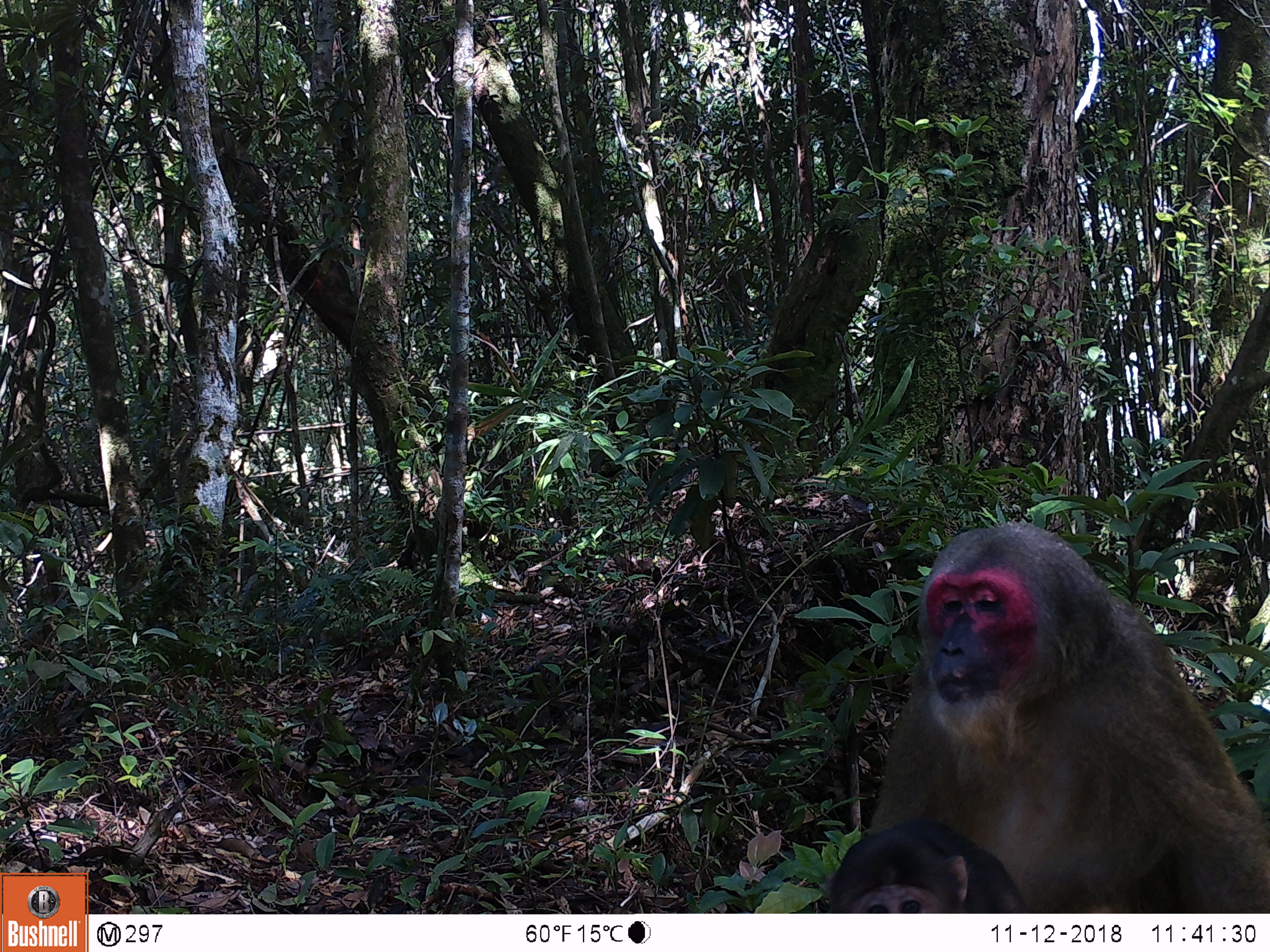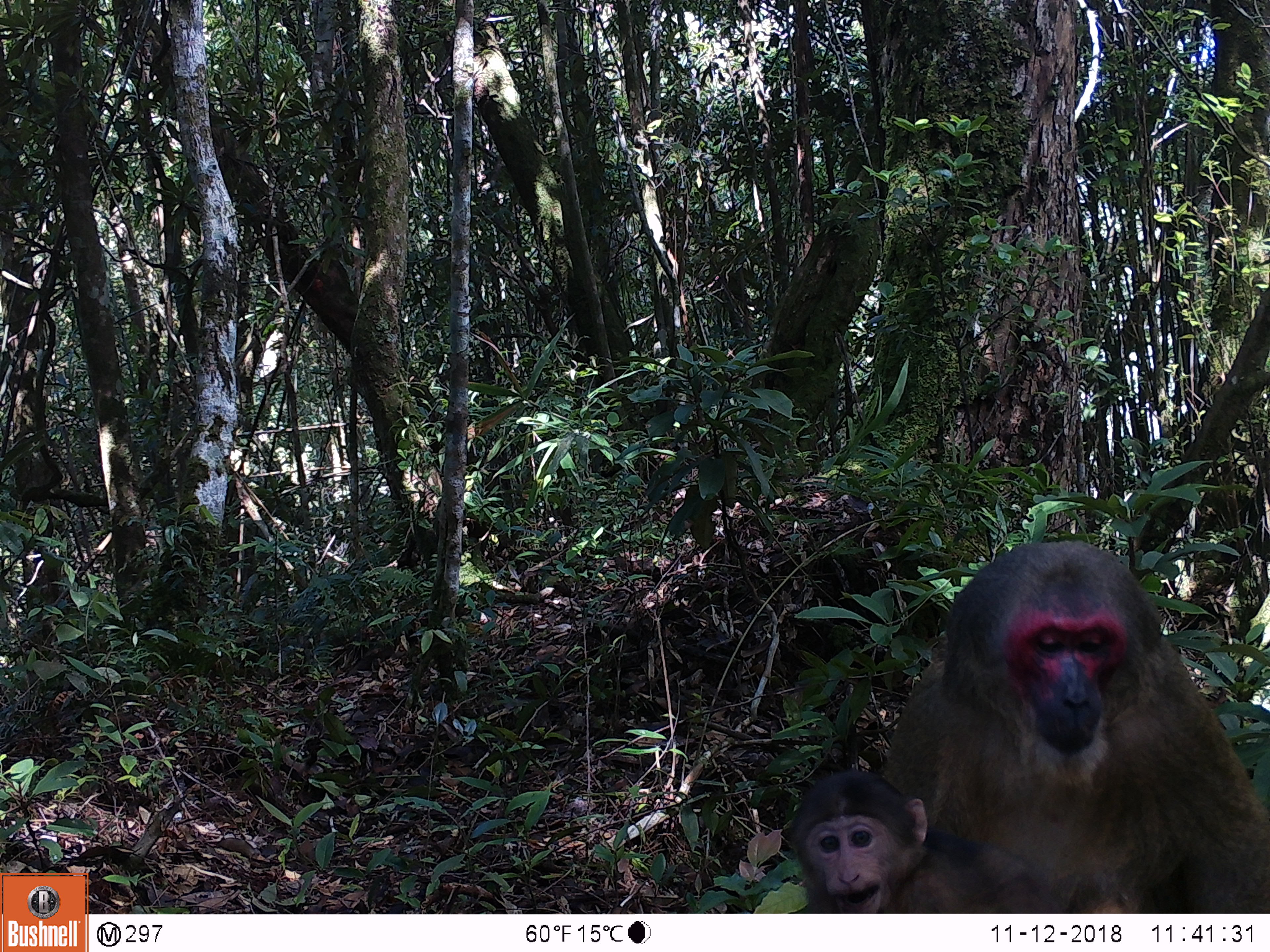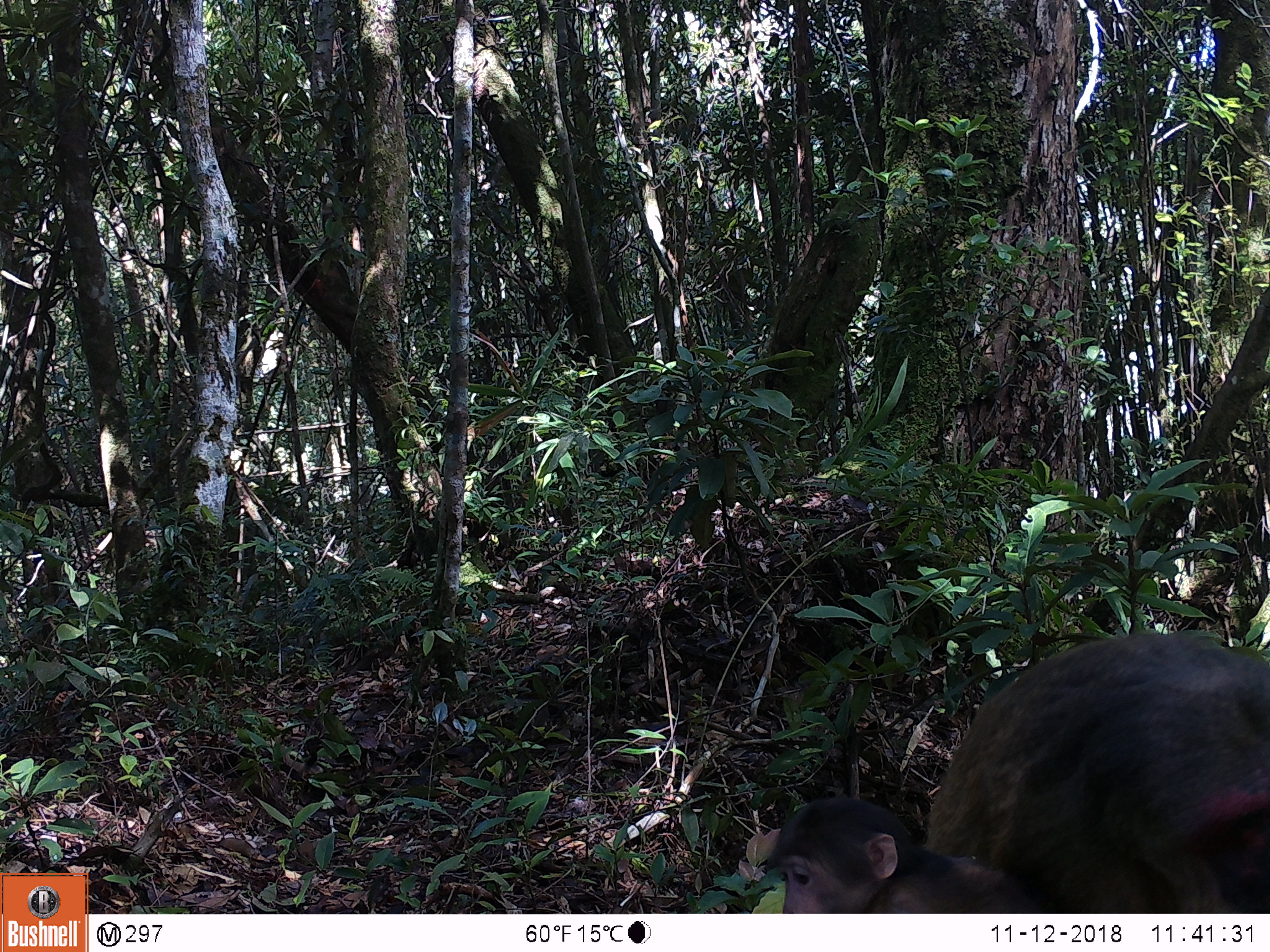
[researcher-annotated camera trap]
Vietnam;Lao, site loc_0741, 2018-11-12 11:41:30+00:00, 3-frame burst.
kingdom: Animalia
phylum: Chordata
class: Mammalia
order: Primates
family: Cercopithecidae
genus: Macaca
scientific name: Macaca arctoides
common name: stump-tailed macaque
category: stump tailed macaque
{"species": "stump tailed macaque (stump-tailed macaque) (Macaca arctoides)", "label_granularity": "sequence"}